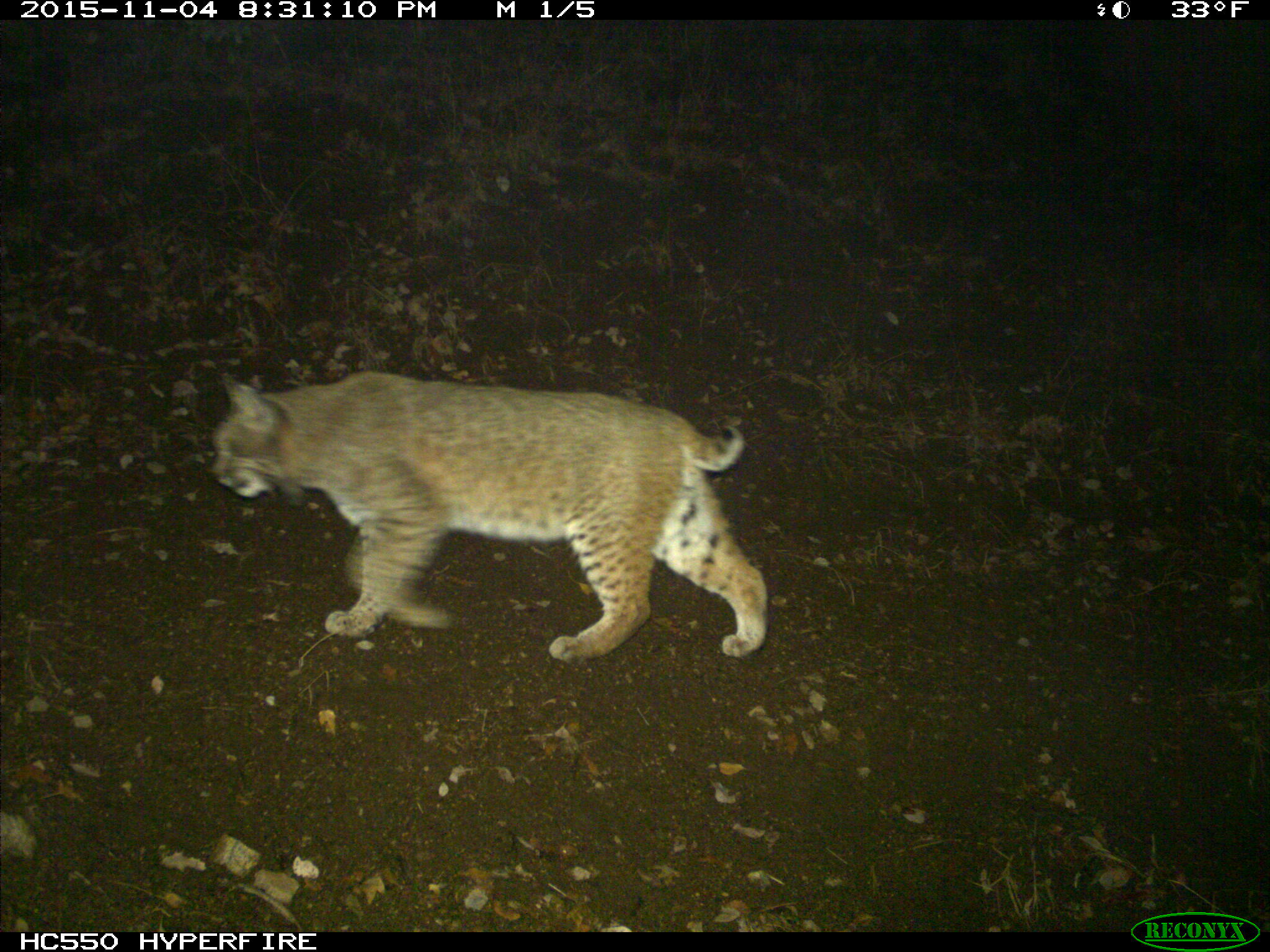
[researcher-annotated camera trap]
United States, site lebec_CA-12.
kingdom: Animalia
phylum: Chordata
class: Mammalia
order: Carnivora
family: Felidae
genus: Lynx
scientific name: Lynx rufus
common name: bobcat